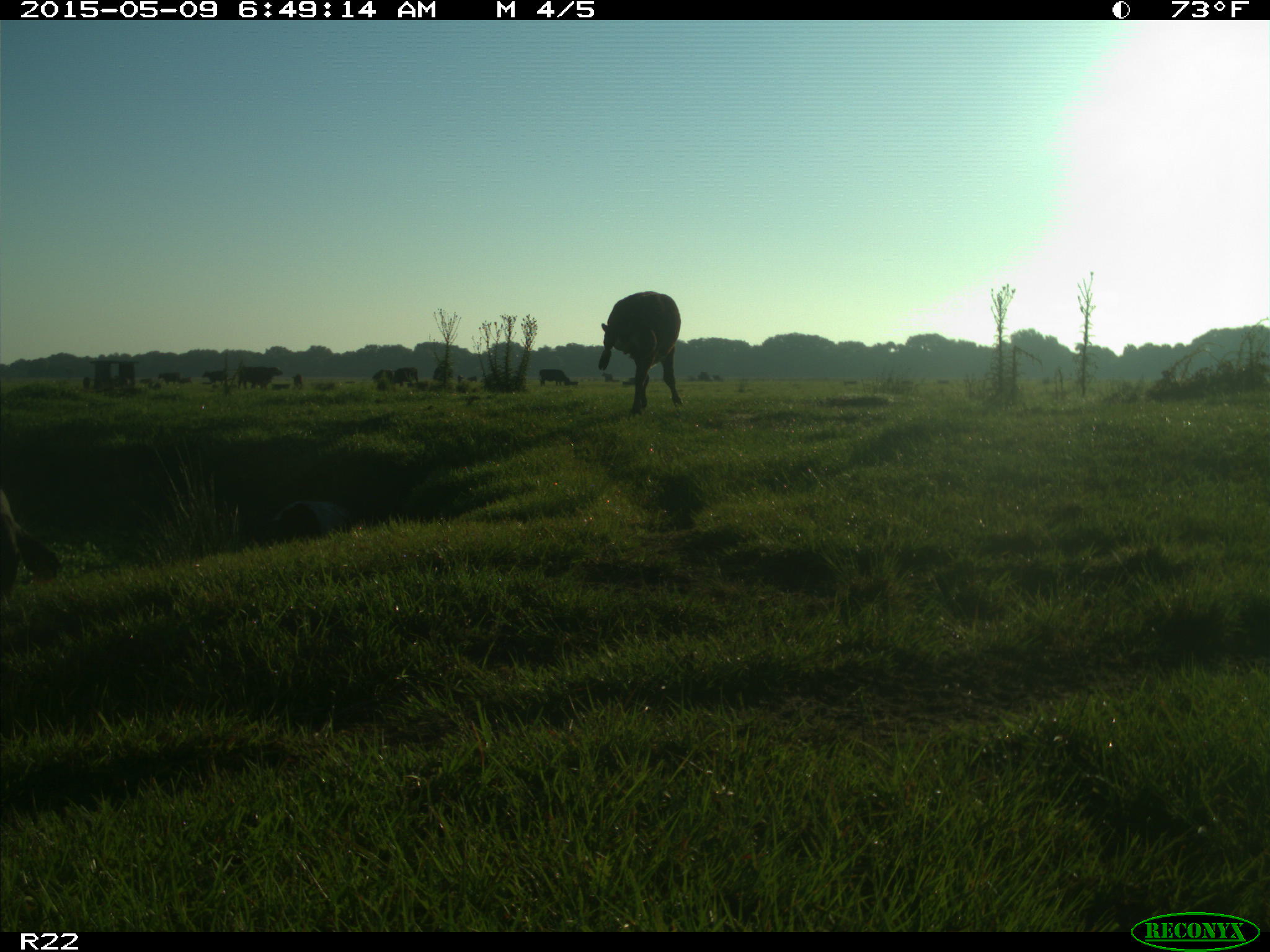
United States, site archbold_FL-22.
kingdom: Animalia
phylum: Chordata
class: Mammalia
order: Artiodactyla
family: Bovidae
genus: Bos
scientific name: Bos taurus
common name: domestic cow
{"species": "Bos taurus (domestic cow)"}